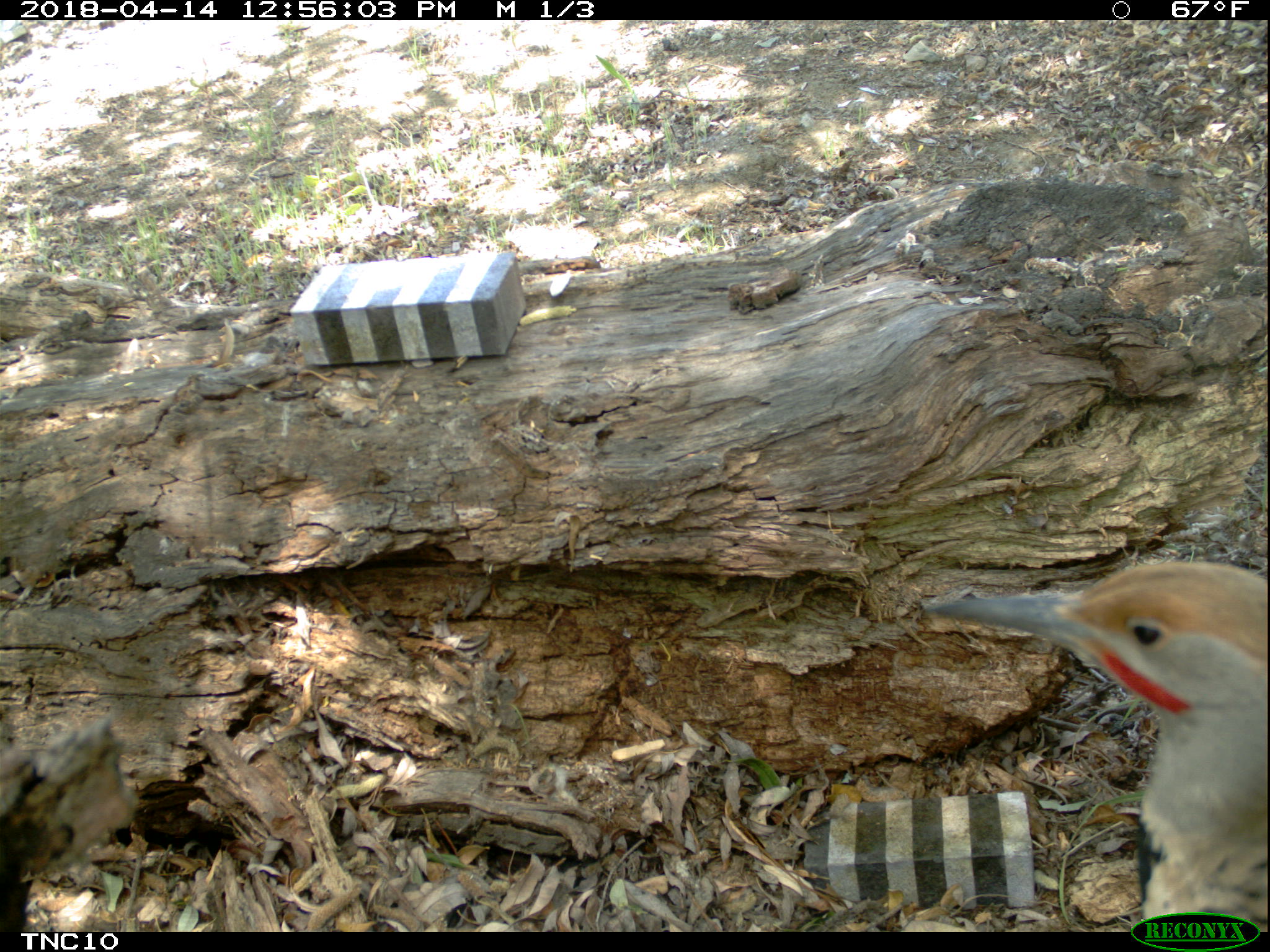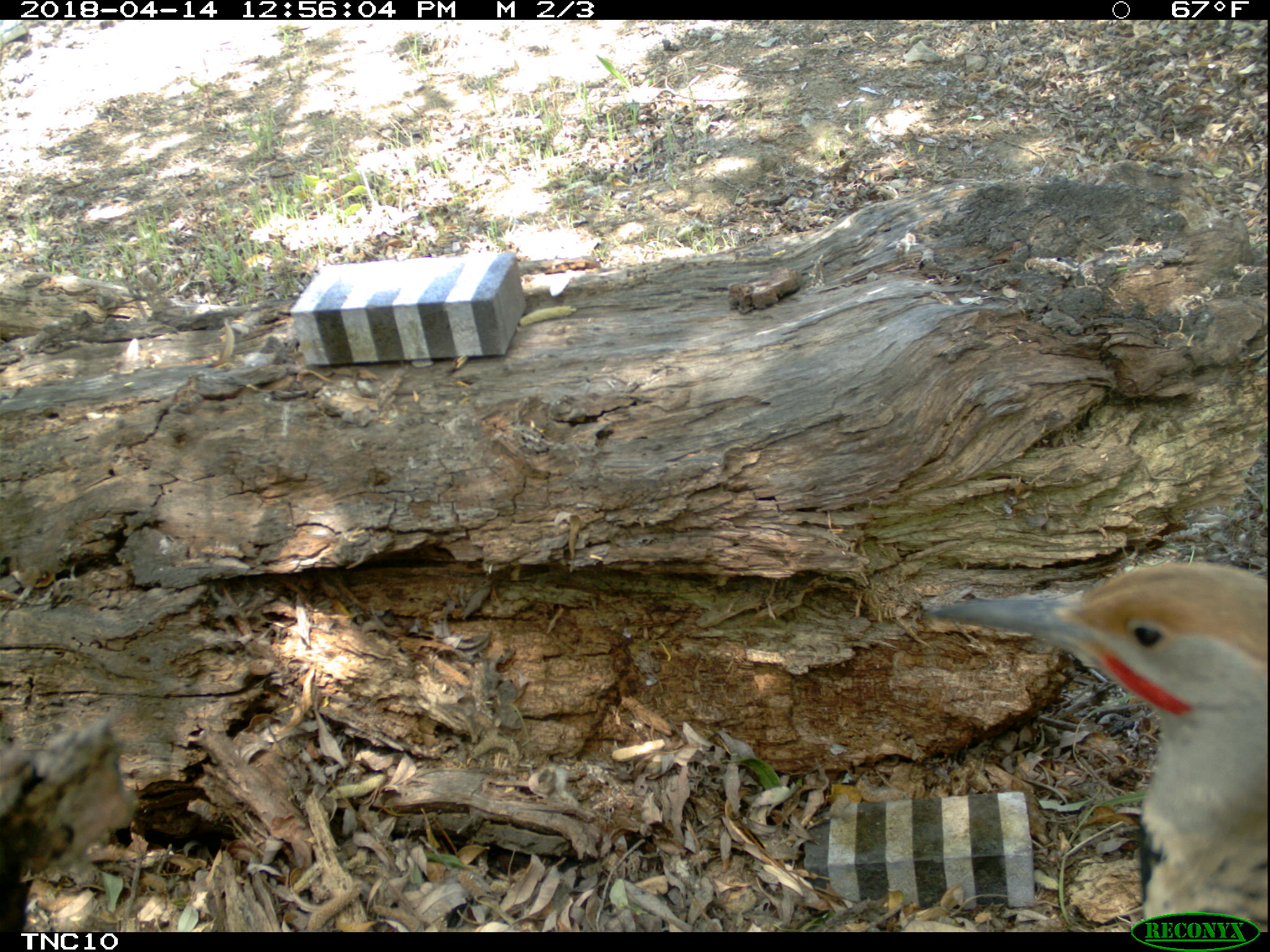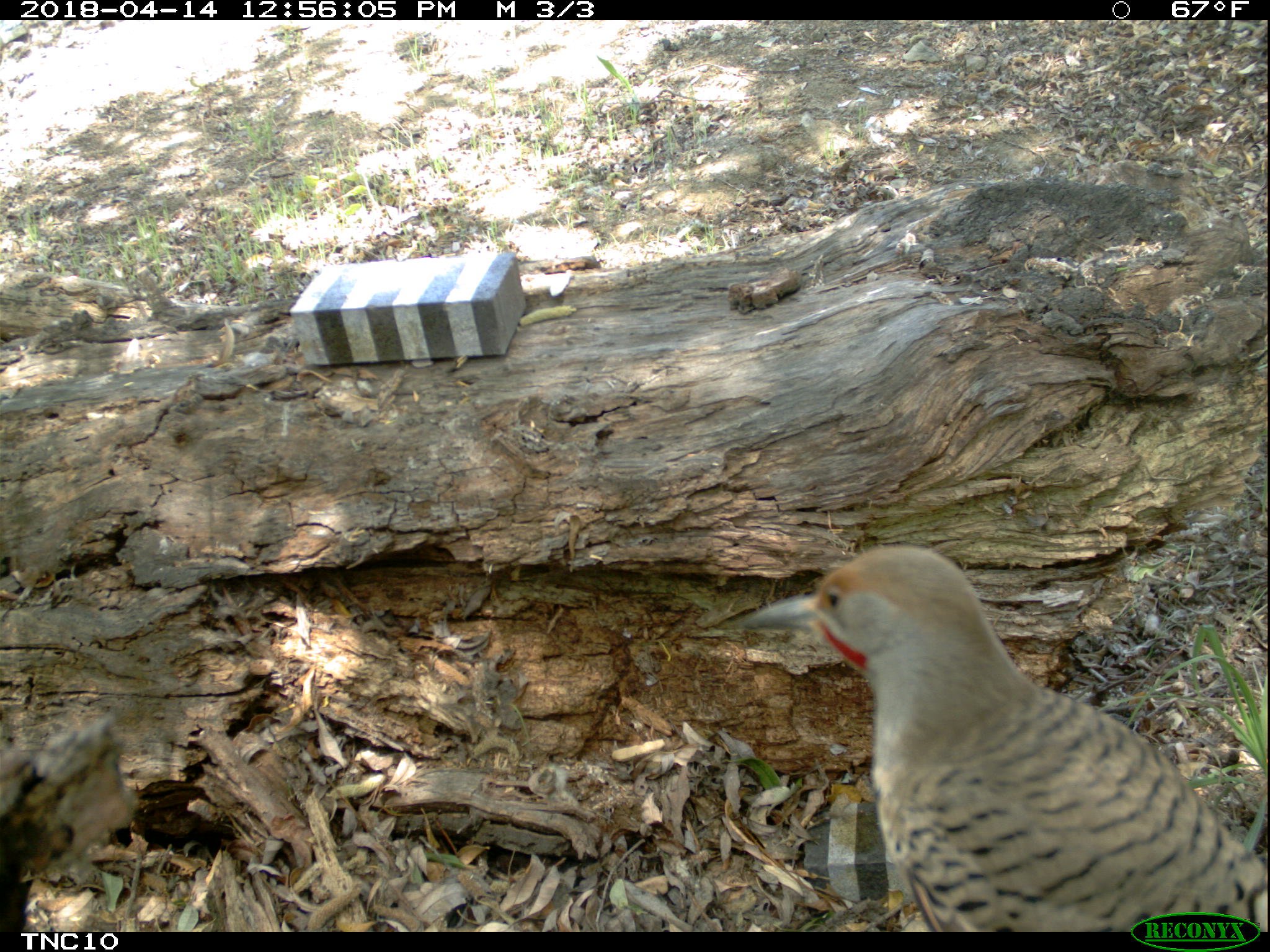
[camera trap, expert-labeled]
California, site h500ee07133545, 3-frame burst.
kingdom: Animalia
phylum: Chordata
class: Aves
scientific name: Aves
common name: bird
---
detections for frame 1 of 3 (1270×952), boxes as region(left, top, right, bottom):
bird: region(925, 562, 1268, 932)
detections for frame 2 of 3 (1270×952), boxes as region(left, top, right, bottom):
bird: region(923, 559, 1269, 931)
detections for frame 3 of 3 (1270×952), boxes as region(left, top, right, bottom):
bird: region(737, 546, 1269, 933)